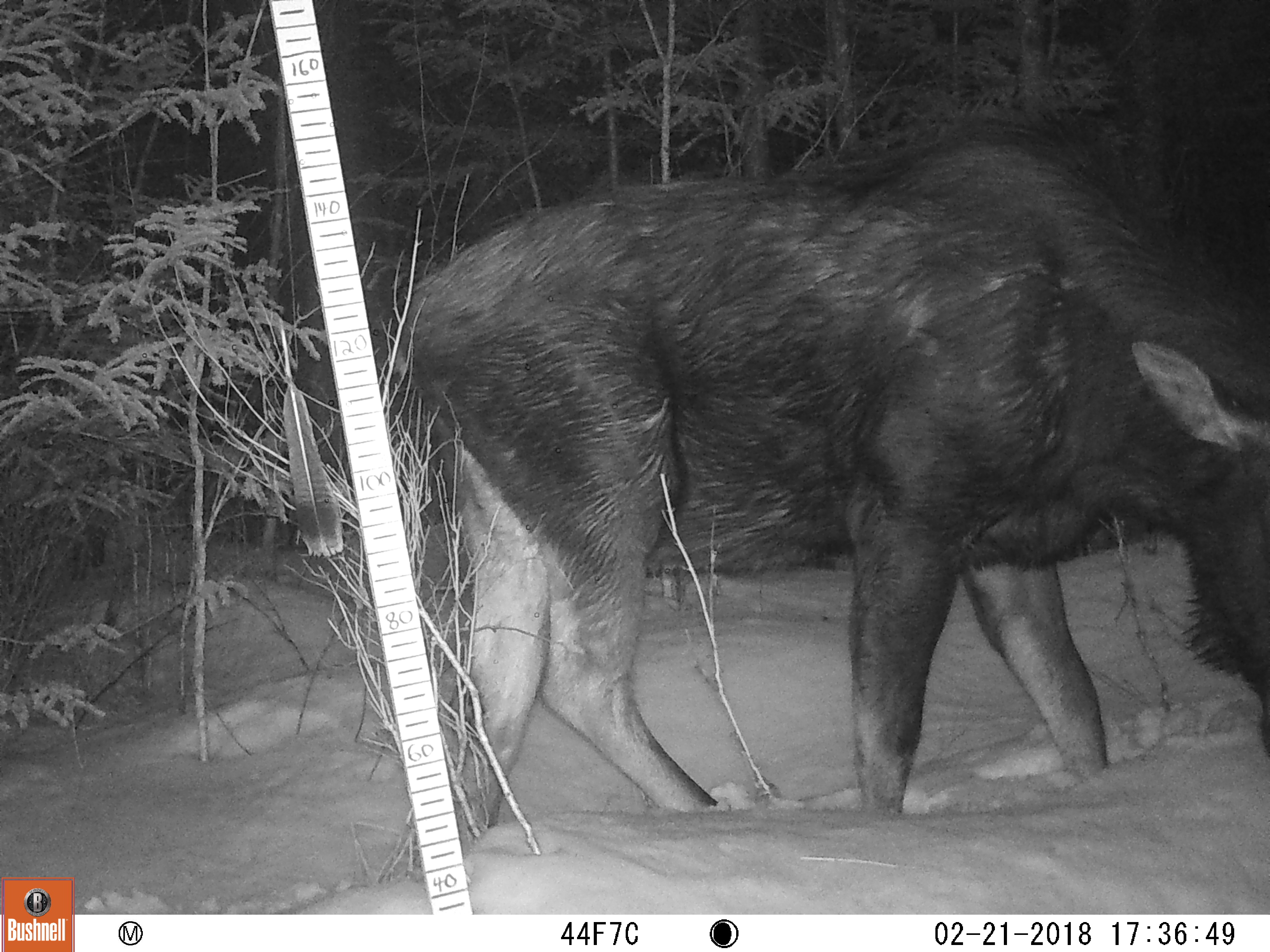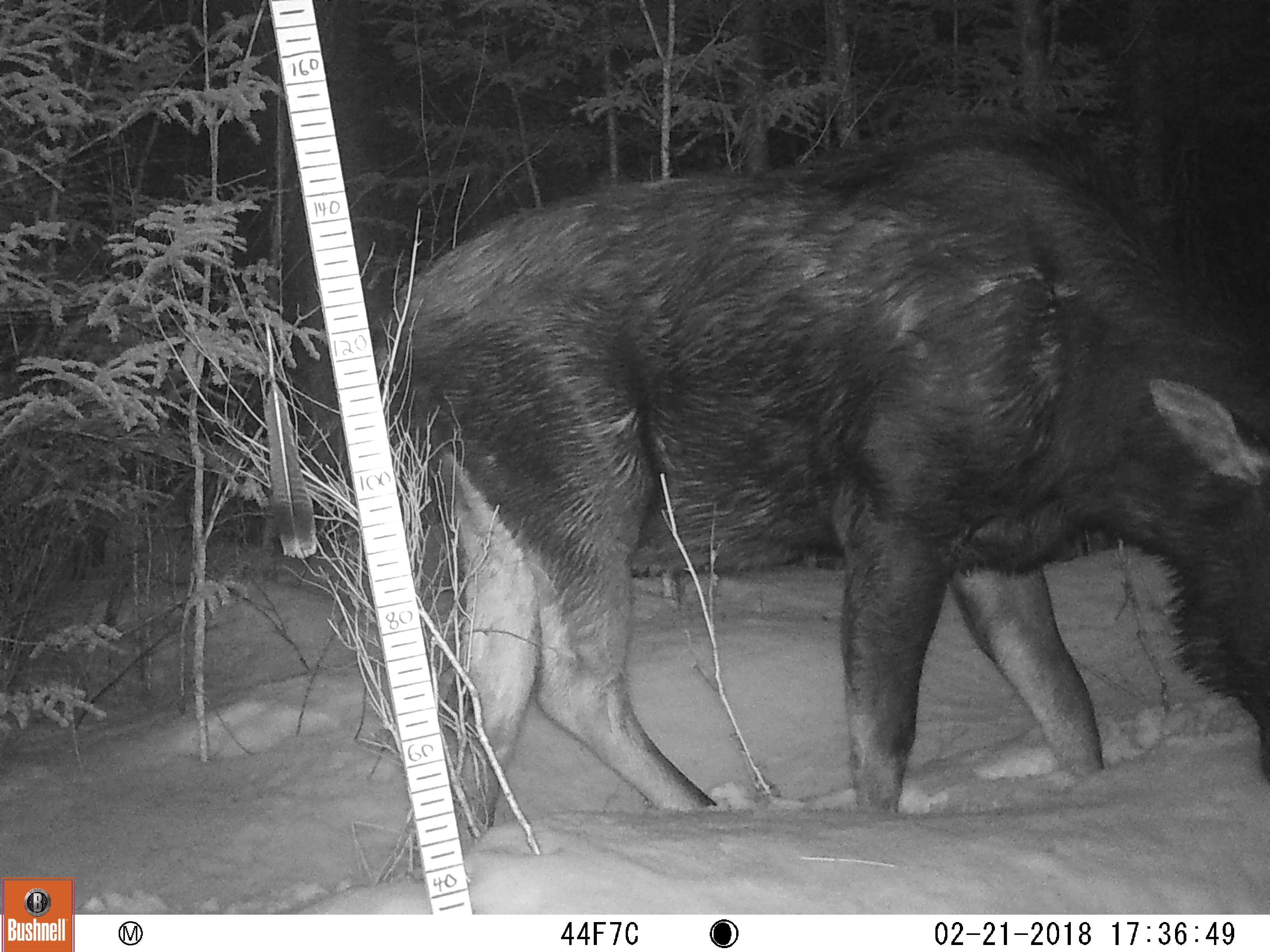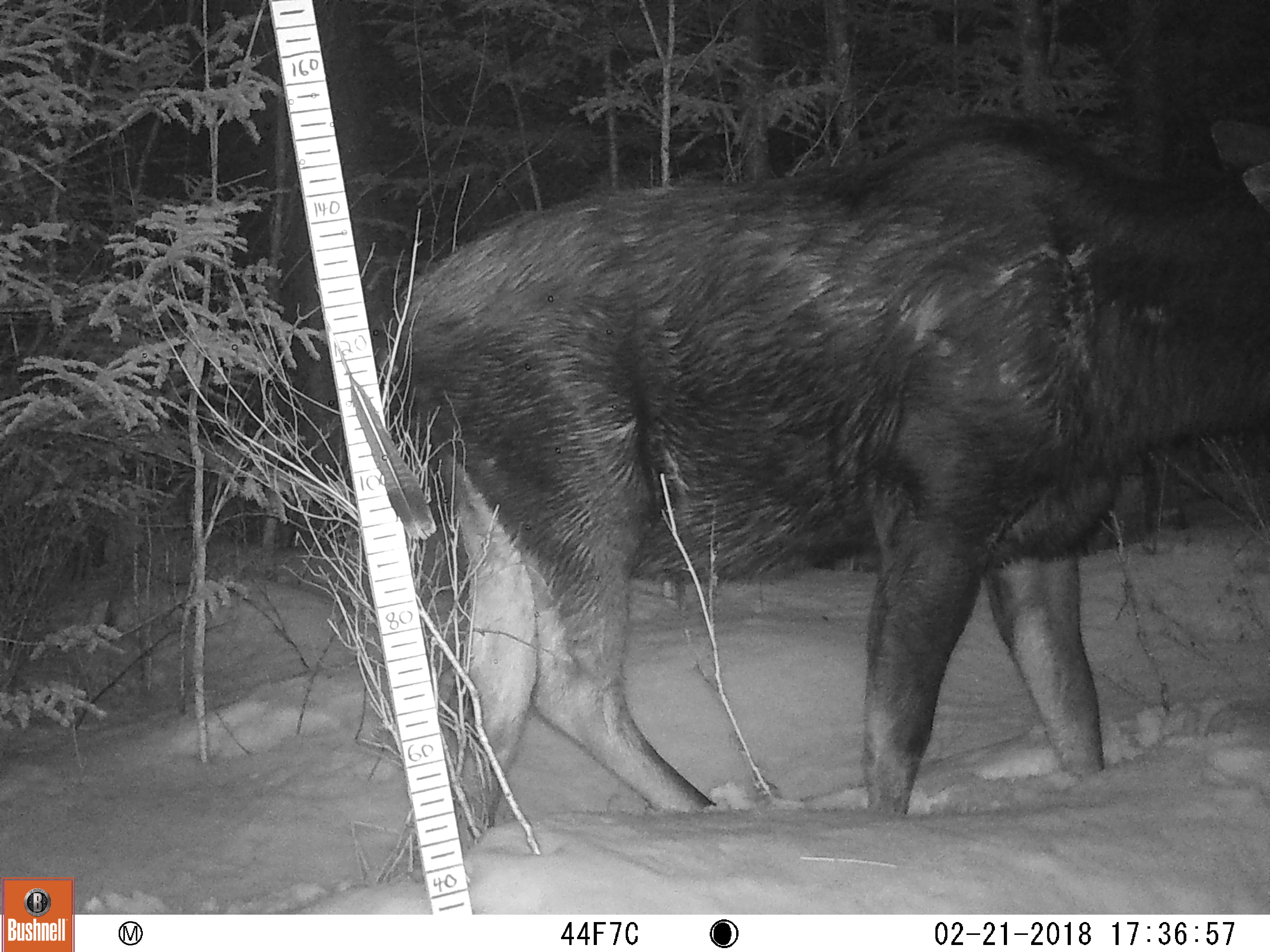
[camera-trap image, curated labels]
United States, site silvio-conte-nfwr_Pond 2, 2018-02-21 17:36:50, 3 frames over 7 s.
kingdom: Animalia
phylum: Chordata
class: Mammalia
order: Artiodactyla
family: Cervidae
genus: Alces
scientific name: Alces alces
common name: moose